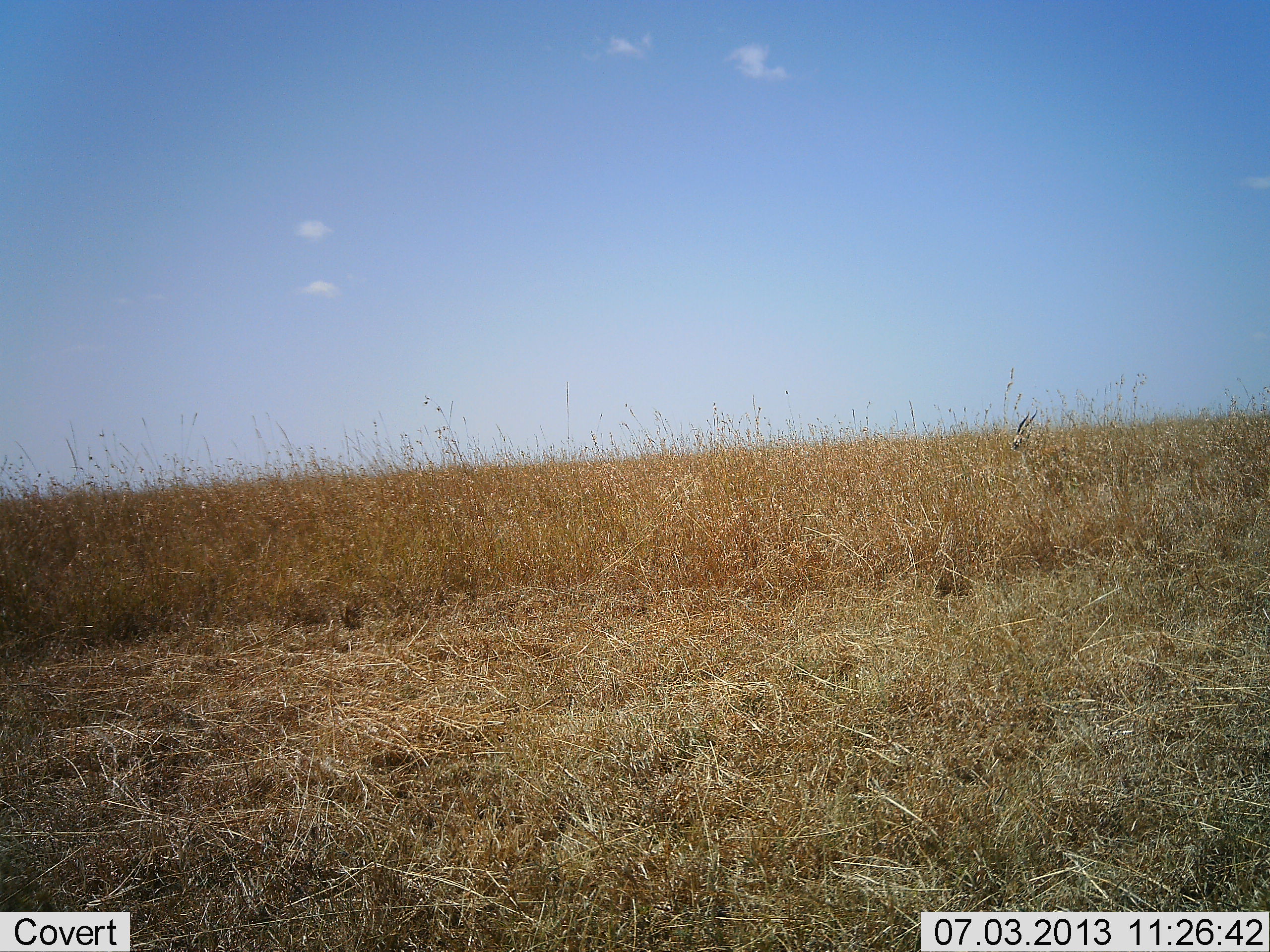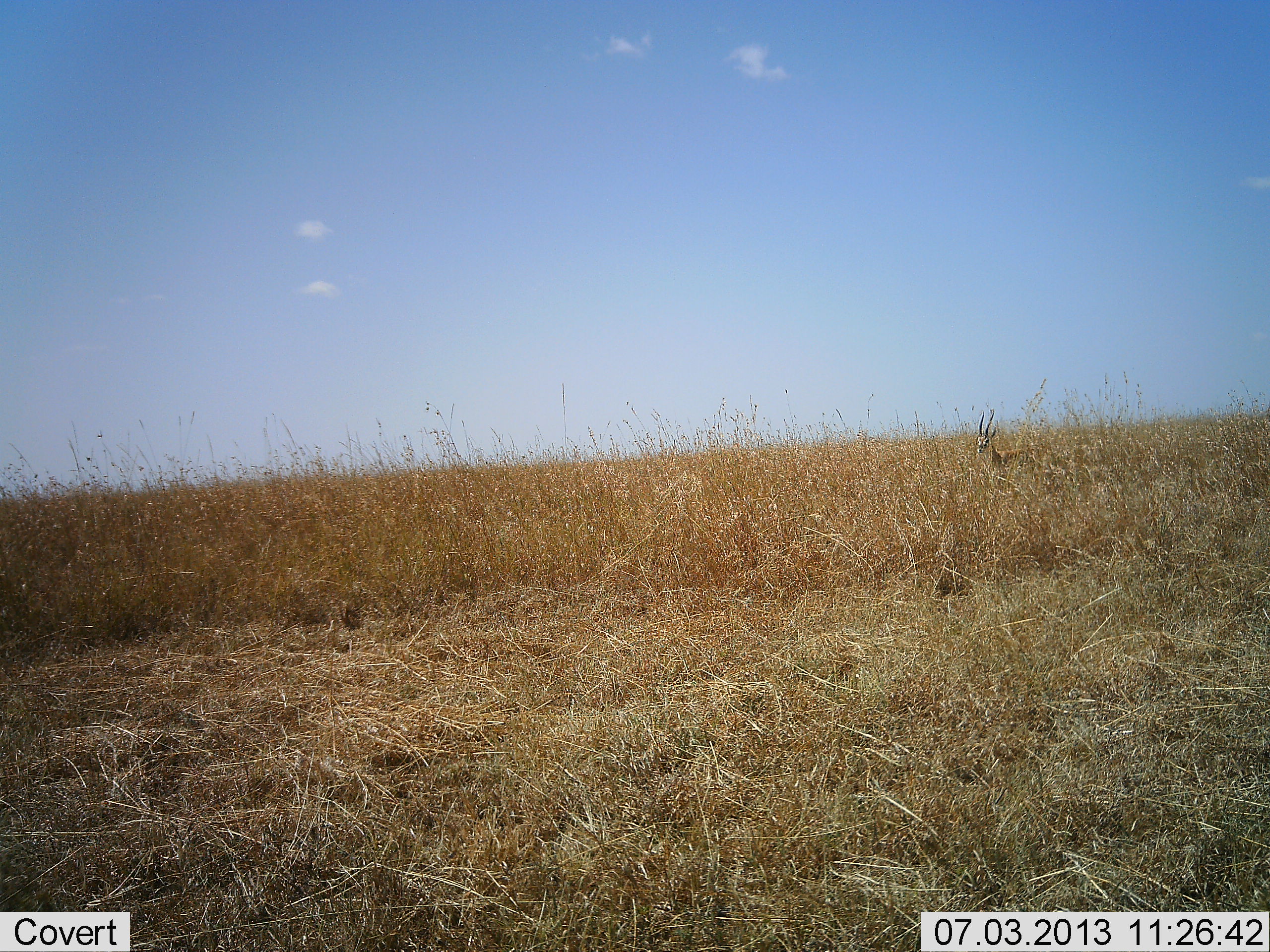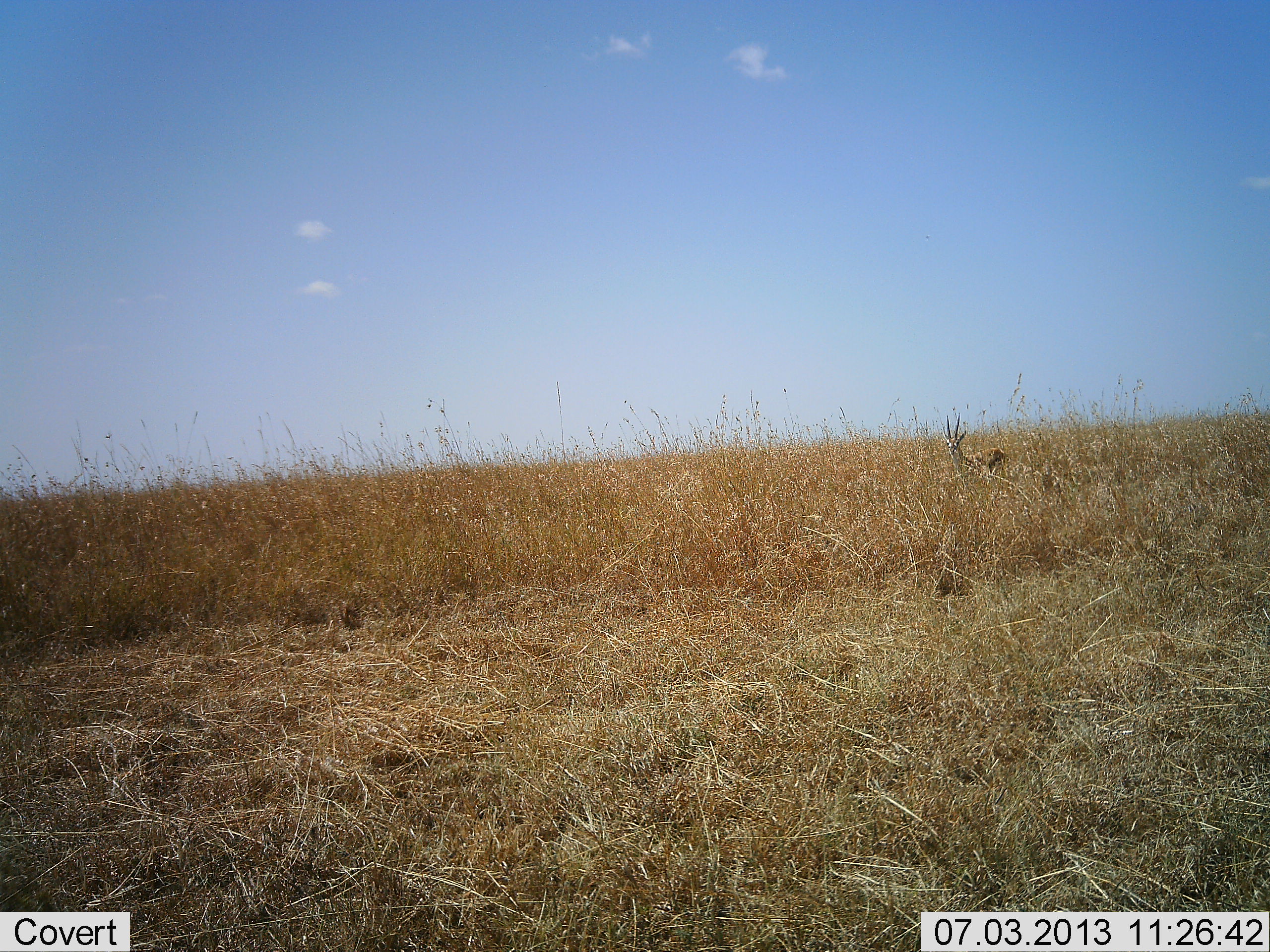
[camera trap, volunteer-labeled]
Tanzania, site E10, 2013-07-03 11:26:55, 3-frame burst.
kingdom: Animalia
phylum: Chordata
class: Mammalia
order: Artiodactyla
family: Bovidae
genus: Eudorcas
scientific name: Eudorcas thomsonii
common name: thomson's gazelle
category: gazellethomsons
Gazellethomsons (thomson's gazelle) (Eudorcas thomsonii), count 1. Behavior (volunteer vote fractions): standing 19%, resting 0%, moving 81%, interacting 0%. Young present (vote fraction): 0%. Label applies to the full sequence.